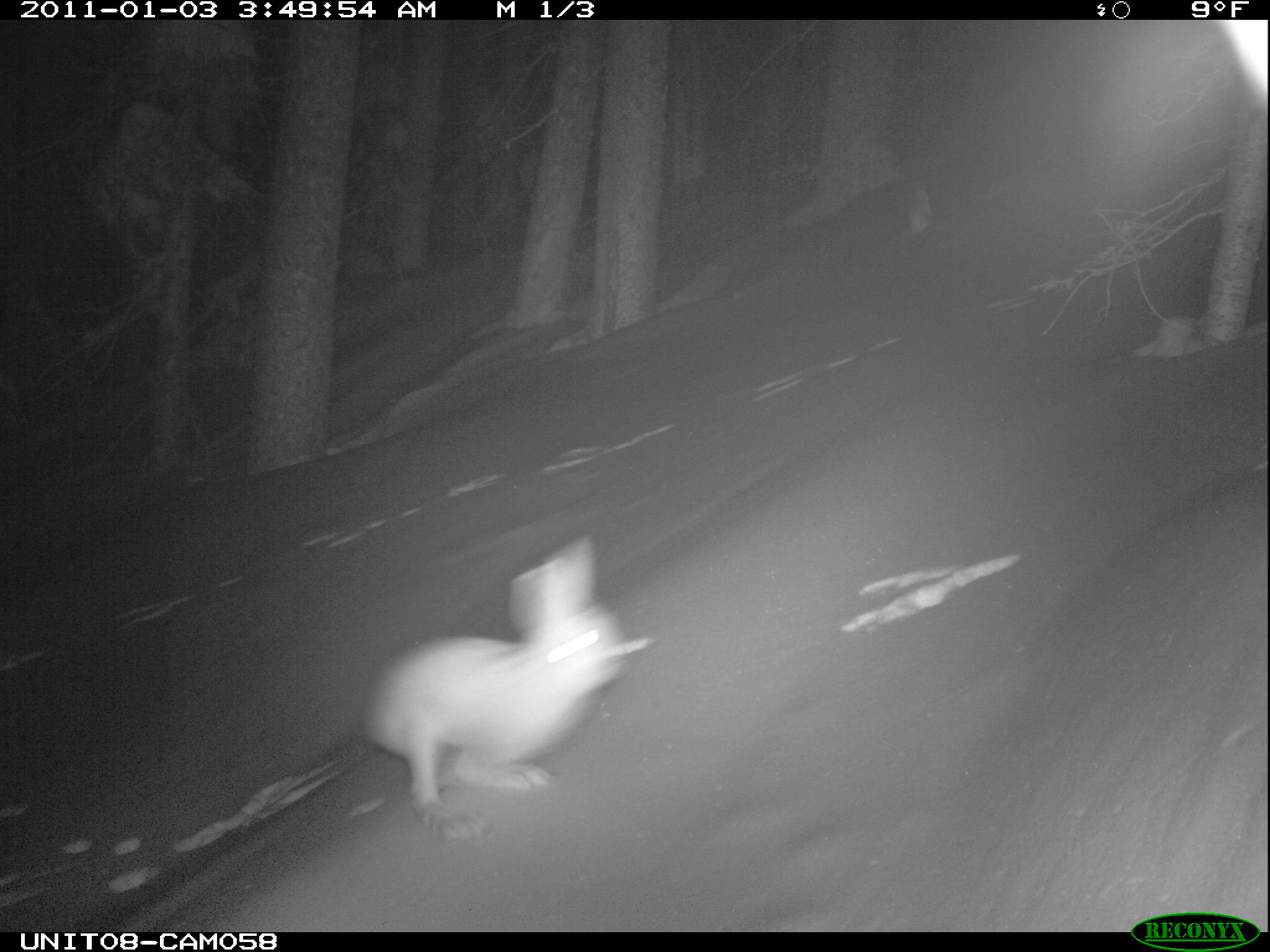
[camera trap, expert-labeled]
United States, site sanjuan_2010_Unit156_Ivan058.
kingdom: Animalia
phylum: Chordata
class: Mammalia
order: Lagomorpha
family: Leporidae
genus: Lepus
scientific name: Lepus americanus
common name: snowshoe hare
Lepus americanus (snowshoe hare).